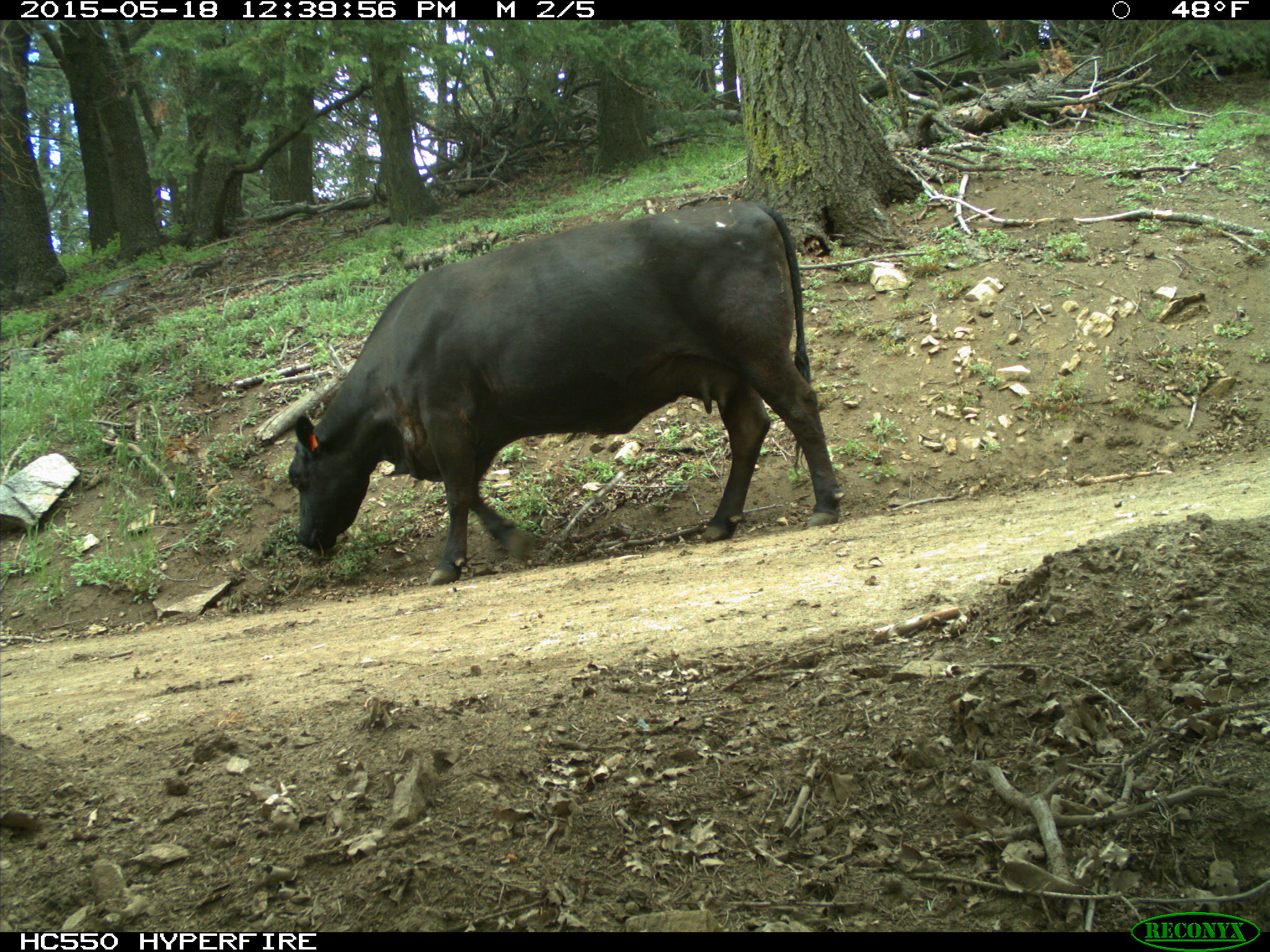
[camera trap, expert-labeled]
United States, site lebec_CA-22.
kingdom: Animalia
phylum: Chordata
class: Mammalia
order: Artiodactyla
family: Bovidae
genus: Bos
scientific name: Bos taurus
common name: domestic cow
Bos taurus (domestic cow).